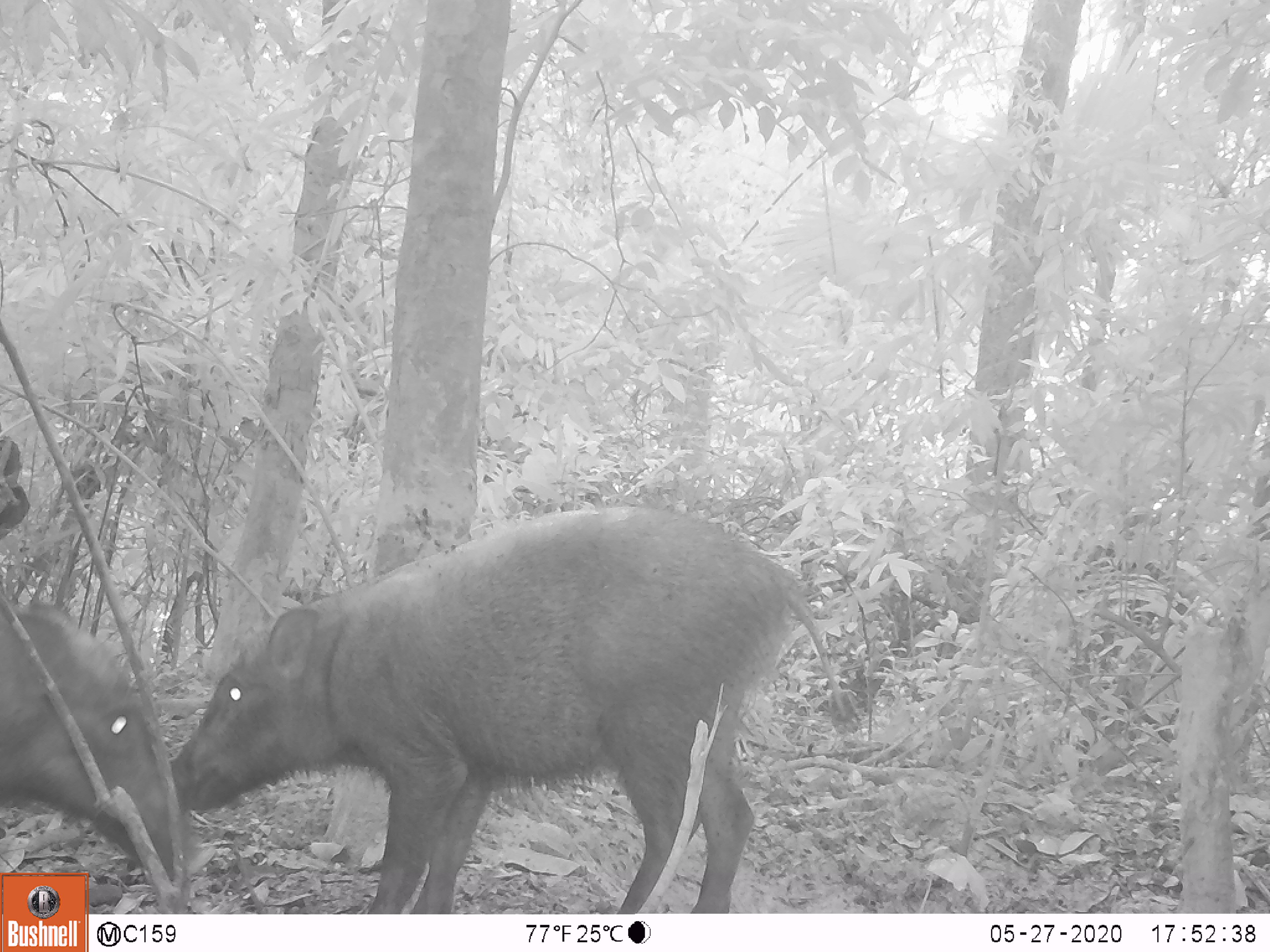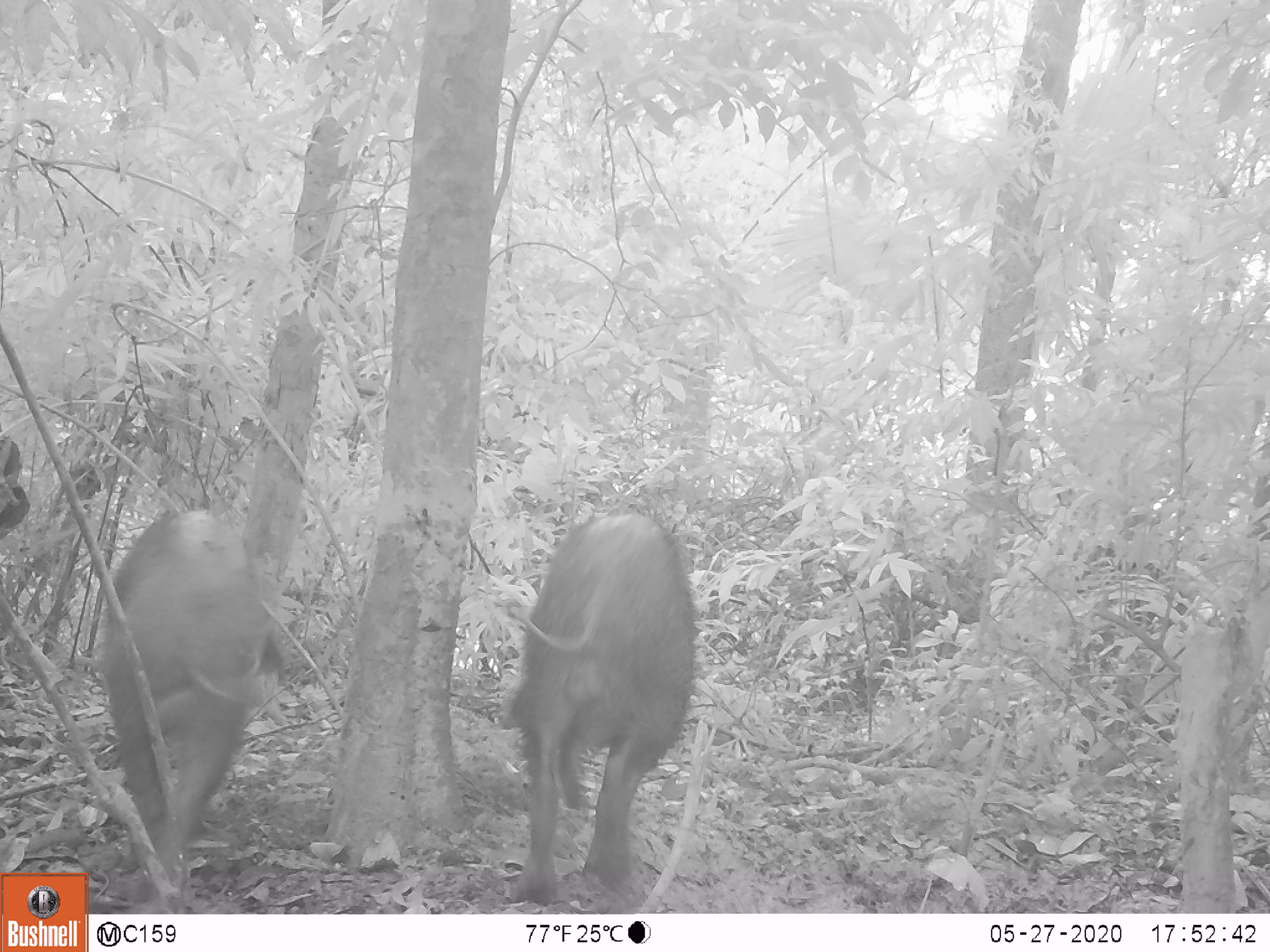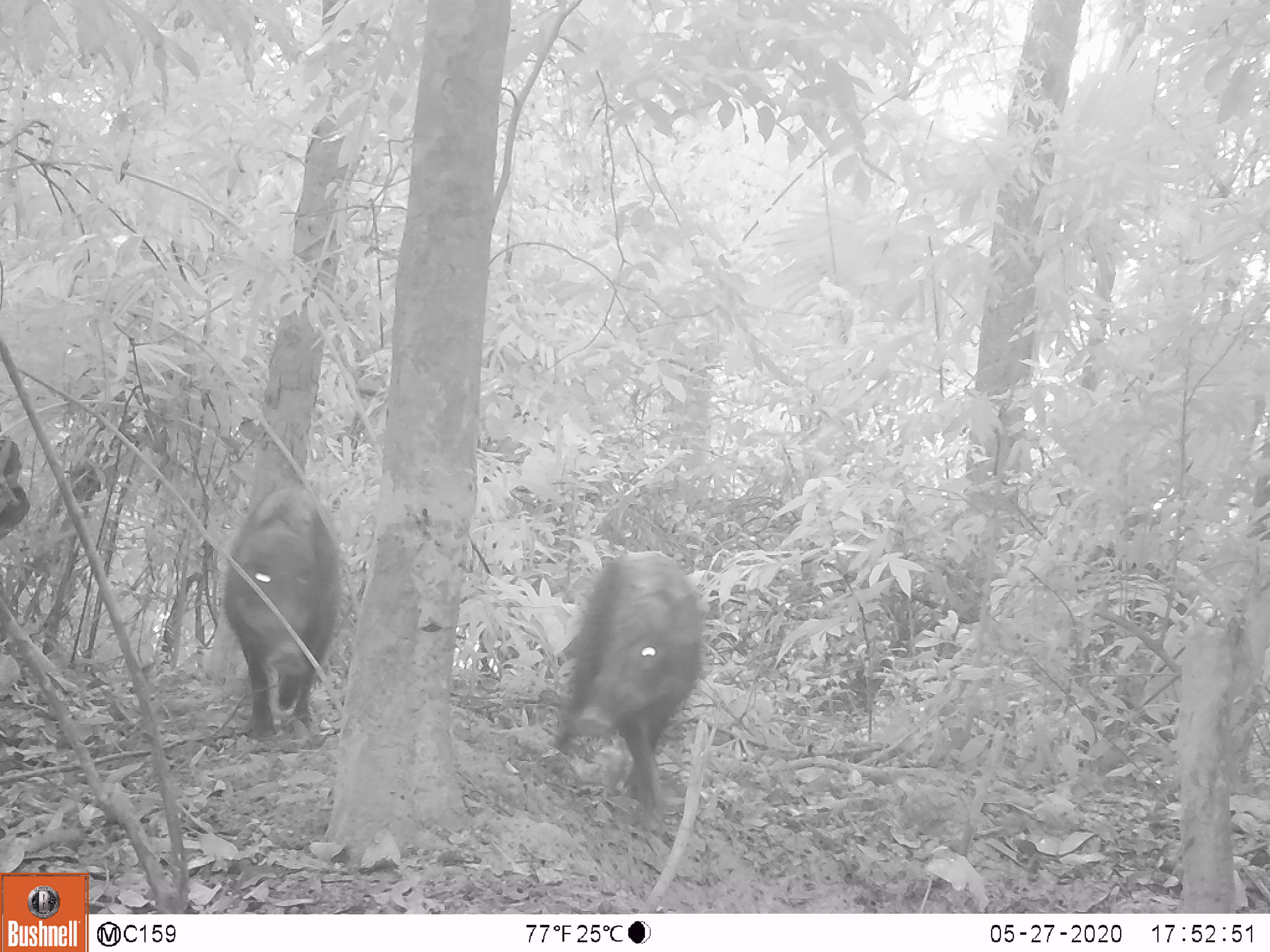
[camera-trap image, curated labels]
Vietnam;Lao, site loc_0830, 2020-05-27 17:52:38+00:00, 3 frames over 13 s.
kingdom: Animalia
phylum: Chordata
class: Mammalia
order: Artiodactyla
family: Suidae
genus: Sus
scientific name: Sus scrofa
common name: eurasian wild pig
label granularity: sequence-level